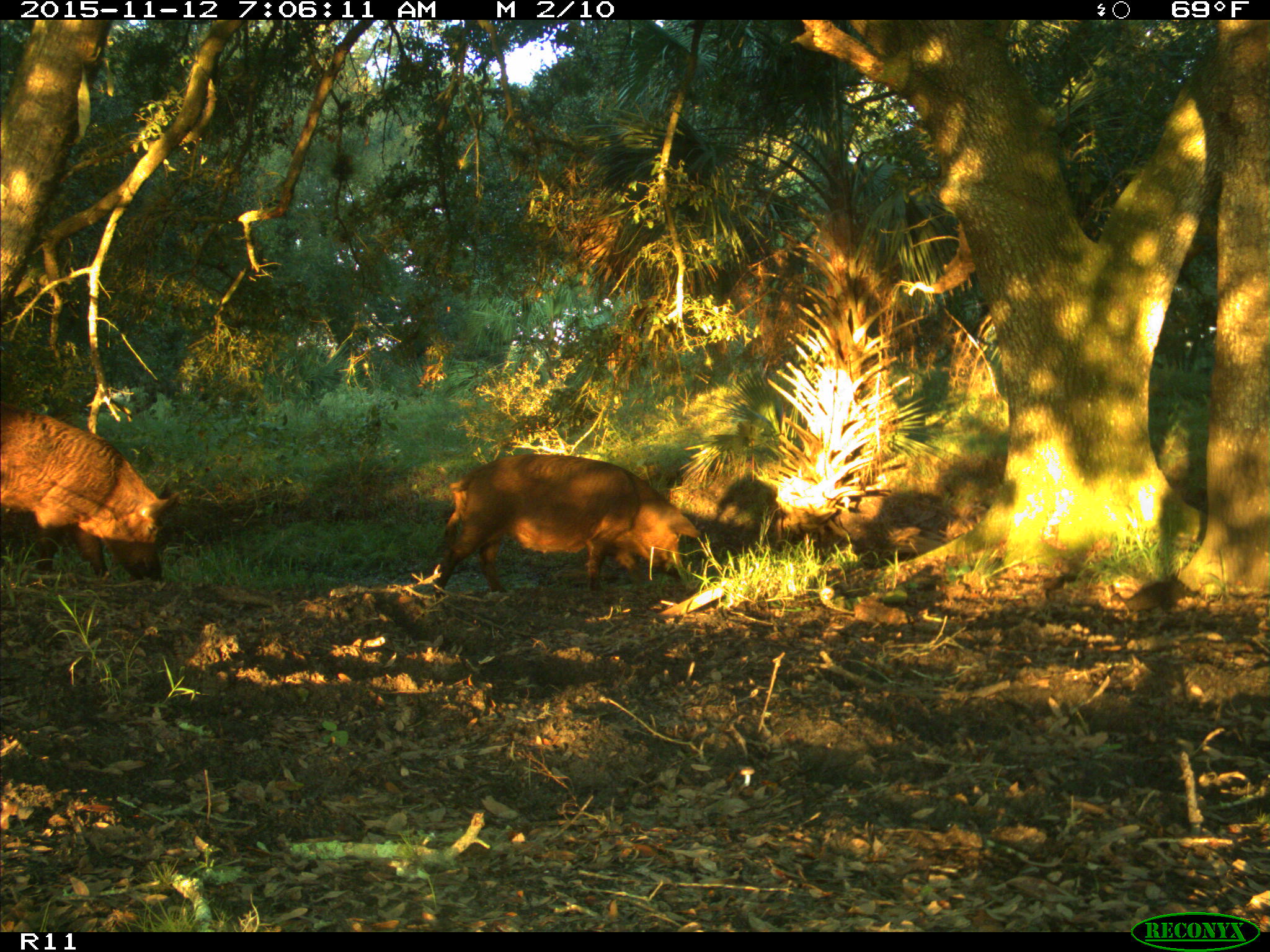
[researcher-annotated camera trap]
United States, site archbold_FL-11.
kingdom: Animalia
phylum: Chordata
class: Mammalia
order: Artiodactyla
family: Suidae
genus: Sus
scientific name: Sus scrofa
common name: wild boar